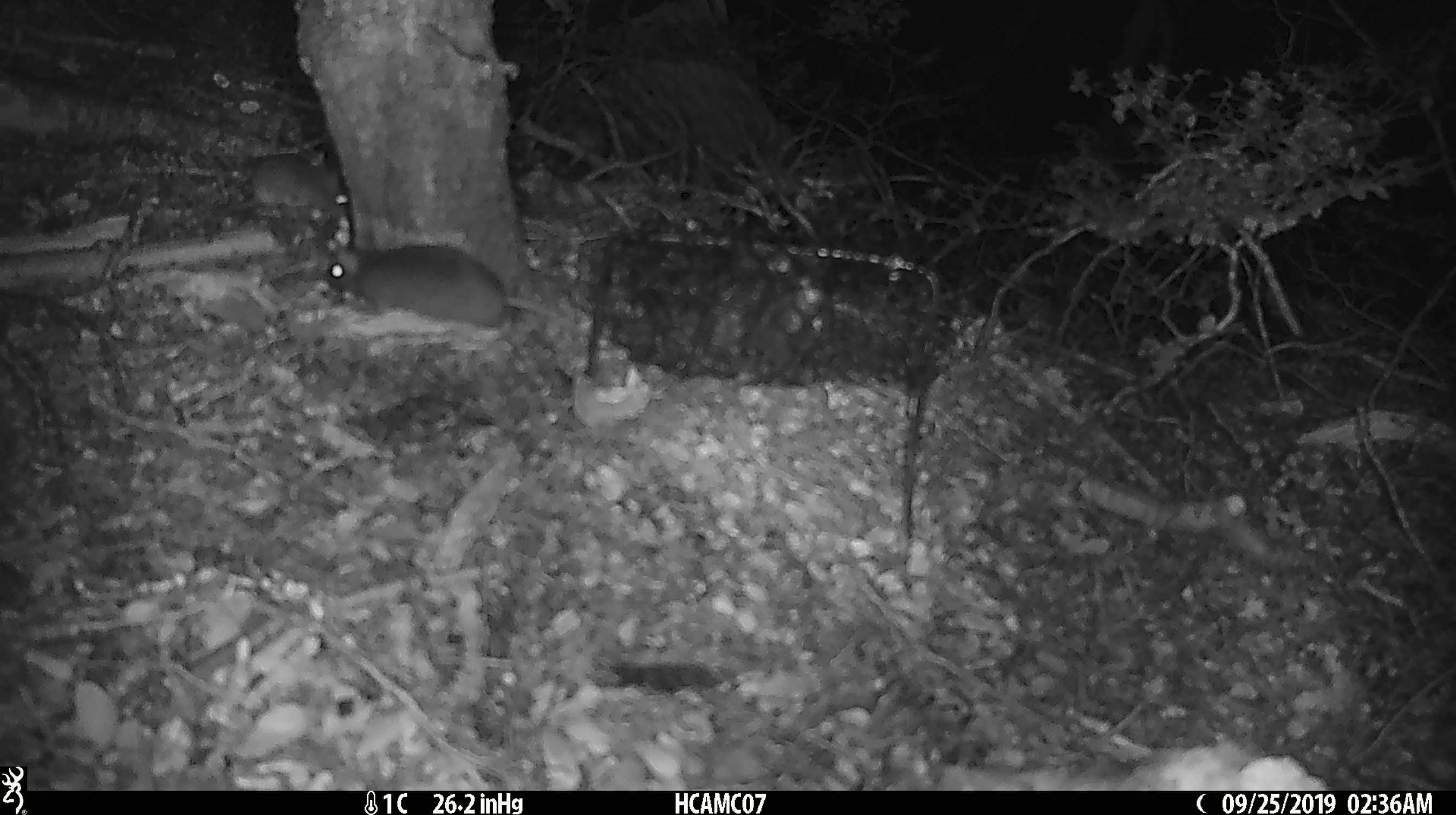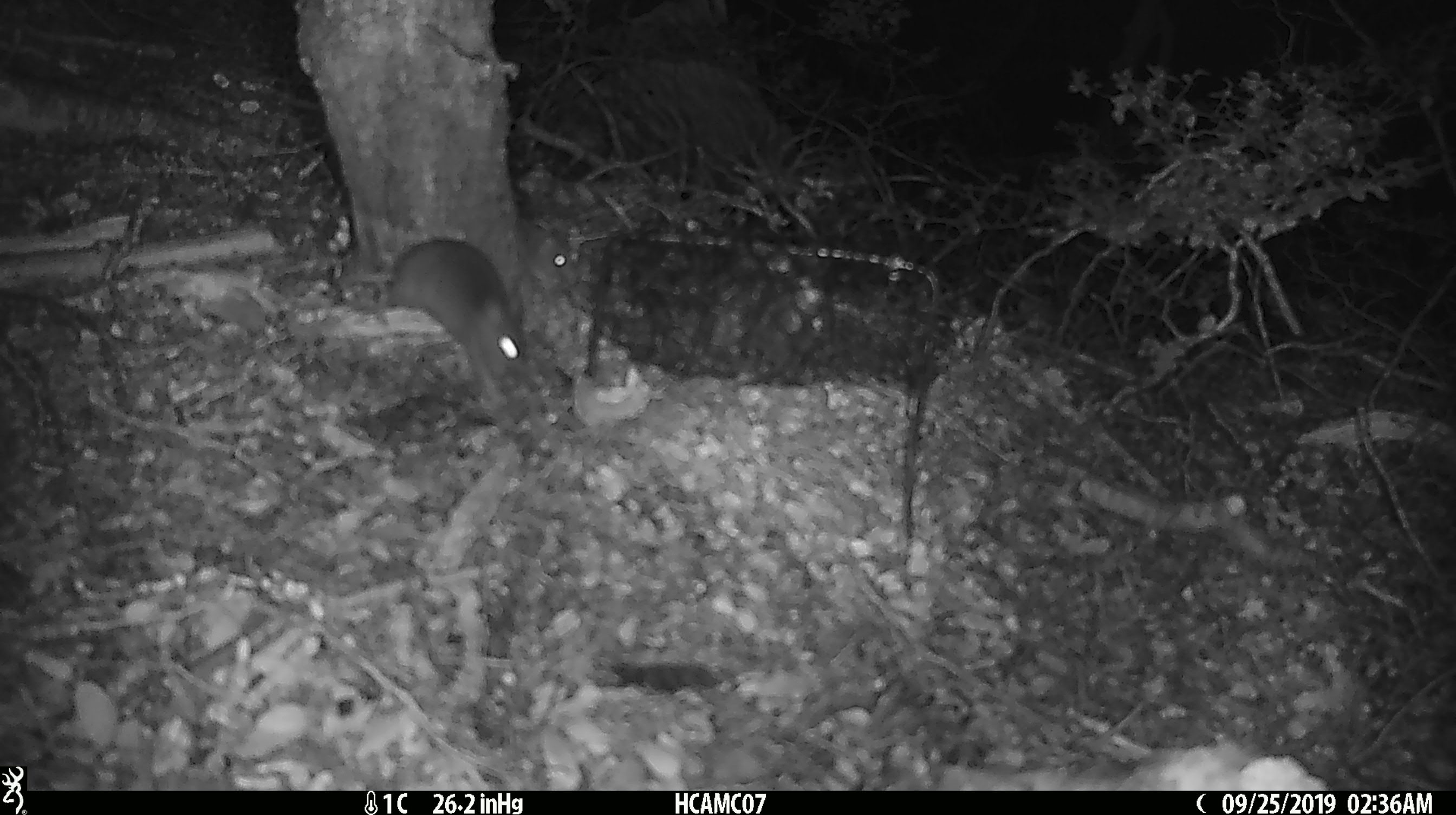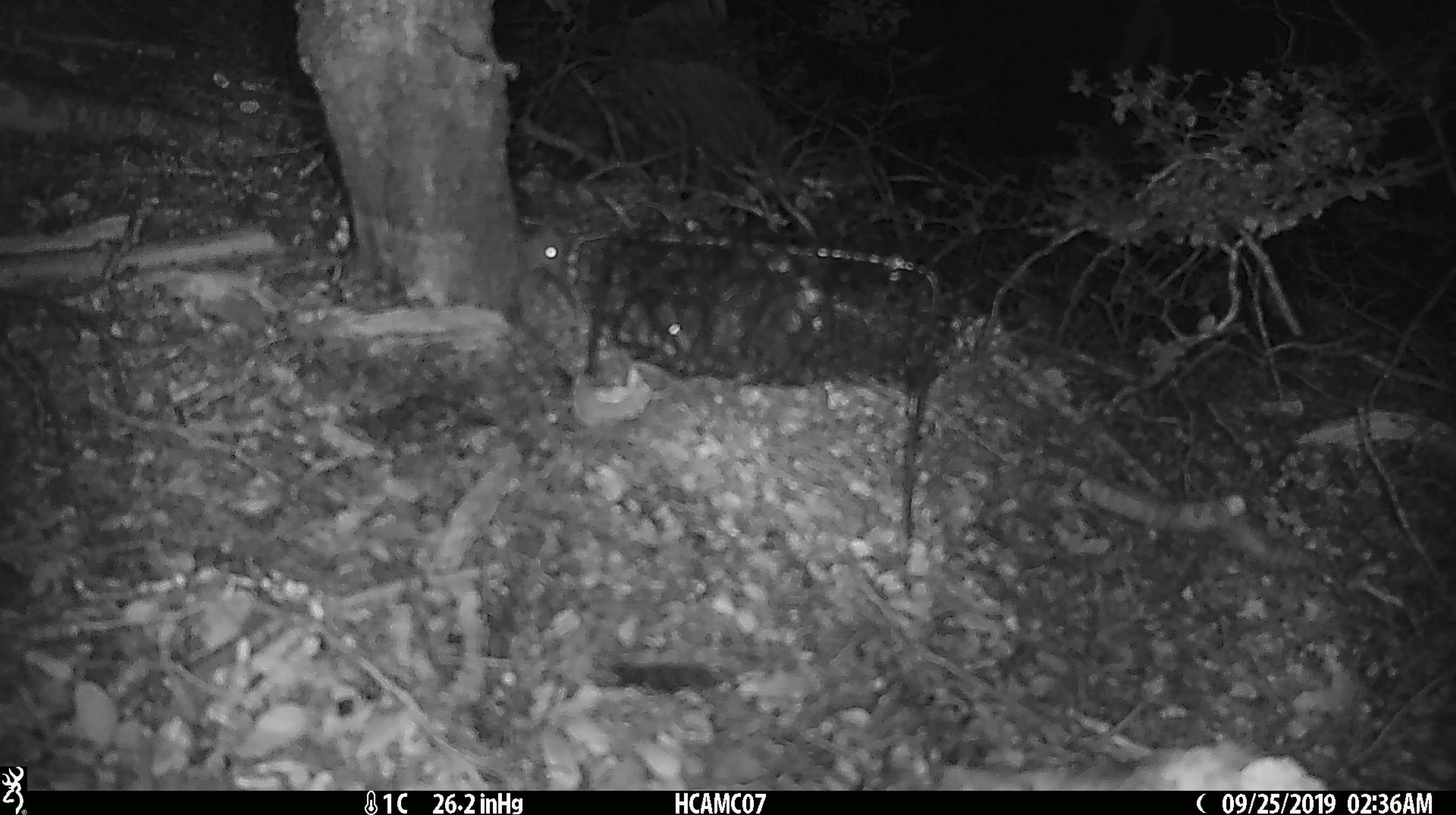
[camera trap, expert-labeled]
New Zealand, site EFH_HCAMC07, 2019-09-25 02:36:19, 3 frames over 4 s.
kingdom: Animalia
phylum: Chordata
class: Mammalia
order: Rodentia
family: Muridae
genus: Mus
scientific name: Mus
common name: mouse